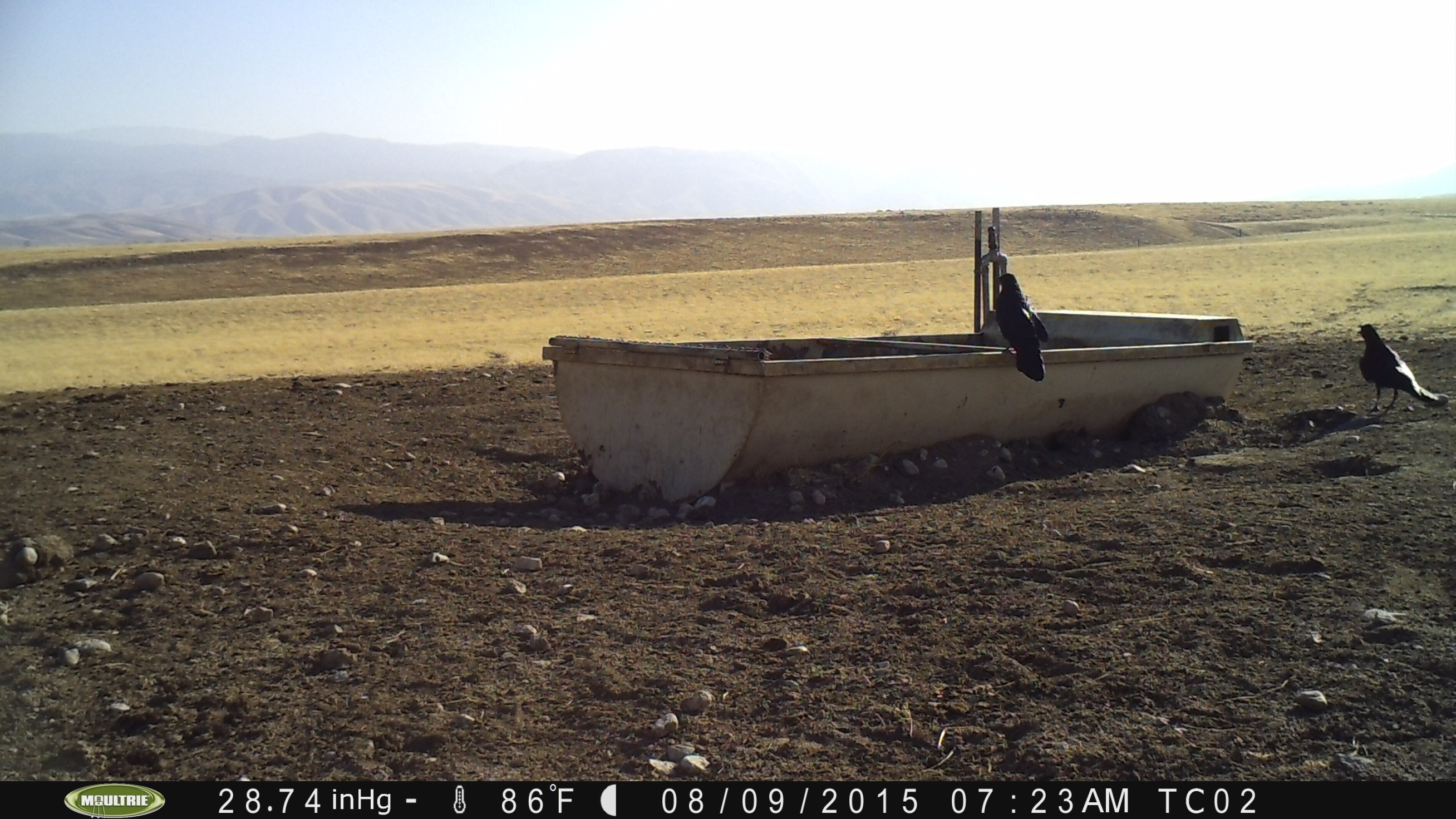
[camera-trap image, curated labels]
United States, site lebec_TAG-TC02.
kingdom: Animalia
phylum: Chordata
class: Aves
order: Passeriformes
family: Corvidae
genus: Corvus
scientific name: Corvus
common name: crows and ravens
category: unidentified corvus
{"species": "unidentified corvus (crows and ravens) (Corvus)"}